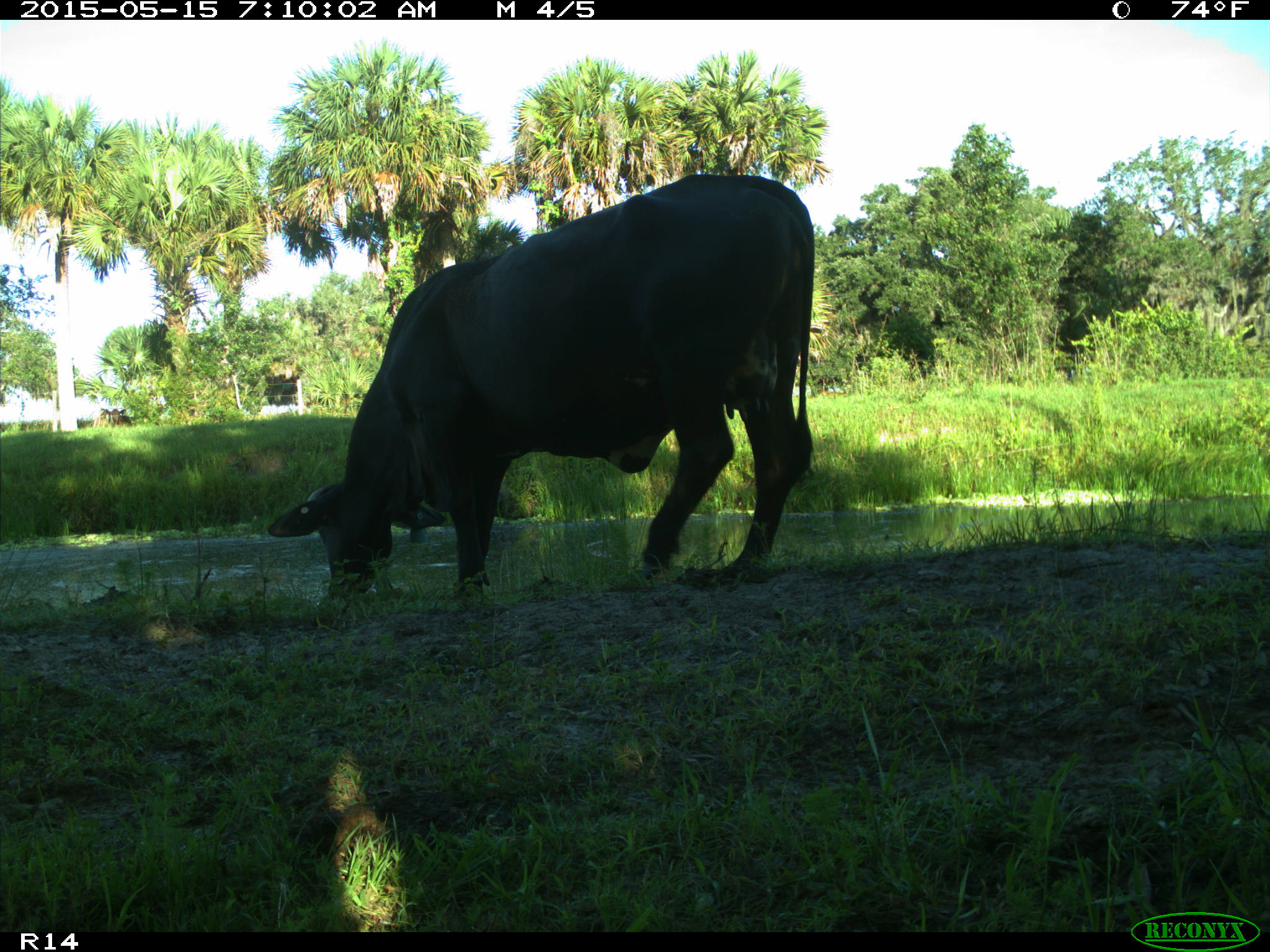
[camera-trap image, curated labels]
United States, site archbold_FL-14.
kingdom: Animalia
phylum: Chordata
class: Mammalia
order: Artiodactyla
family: Bovidae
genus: Bos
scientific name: Bos taurus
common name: domestic cow